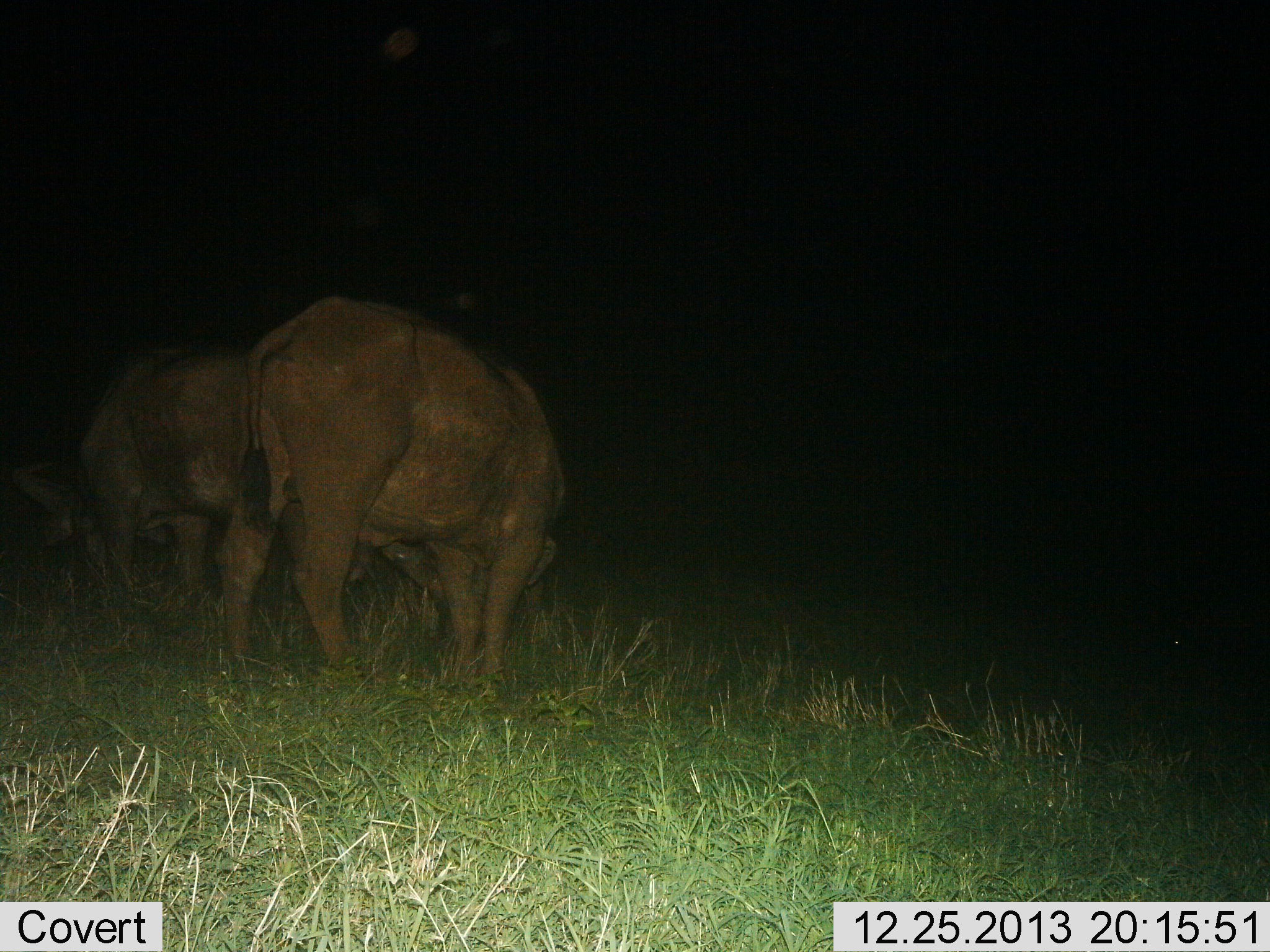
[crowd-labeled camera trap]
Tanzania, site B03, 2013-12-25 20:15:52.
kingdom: Animalia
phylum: Chordata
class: Mammalia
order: Artiodactyla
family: Bovidae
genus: Syncerus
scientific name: Syncerus caffer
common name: cape buffalo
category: buffalo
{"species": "buffalo (cape buffalo) (Syncerus caffer)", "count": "2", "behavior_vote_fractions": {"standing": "46%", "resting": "3%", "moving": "3%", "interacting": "0%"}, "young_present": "0%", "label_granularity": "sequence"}